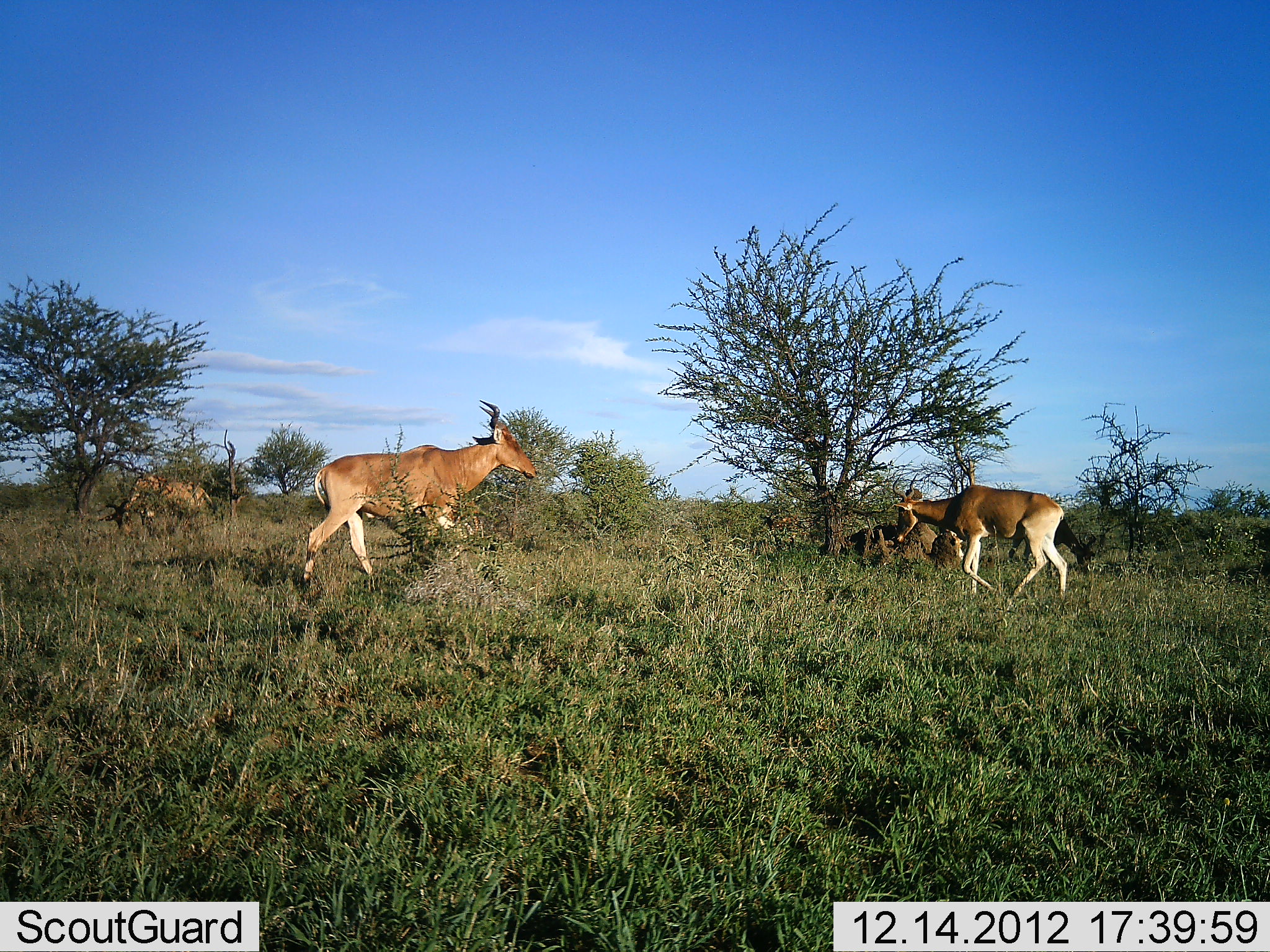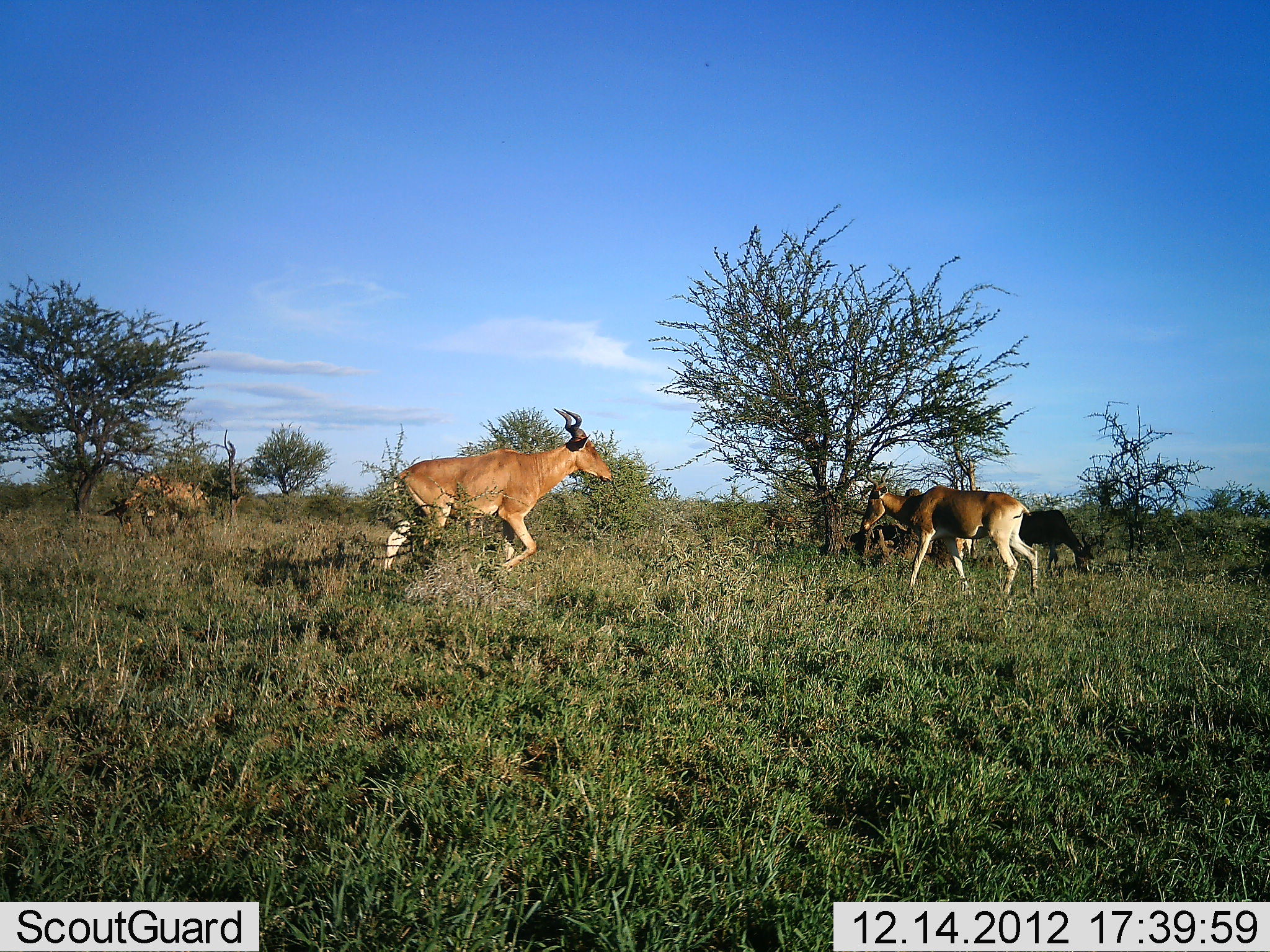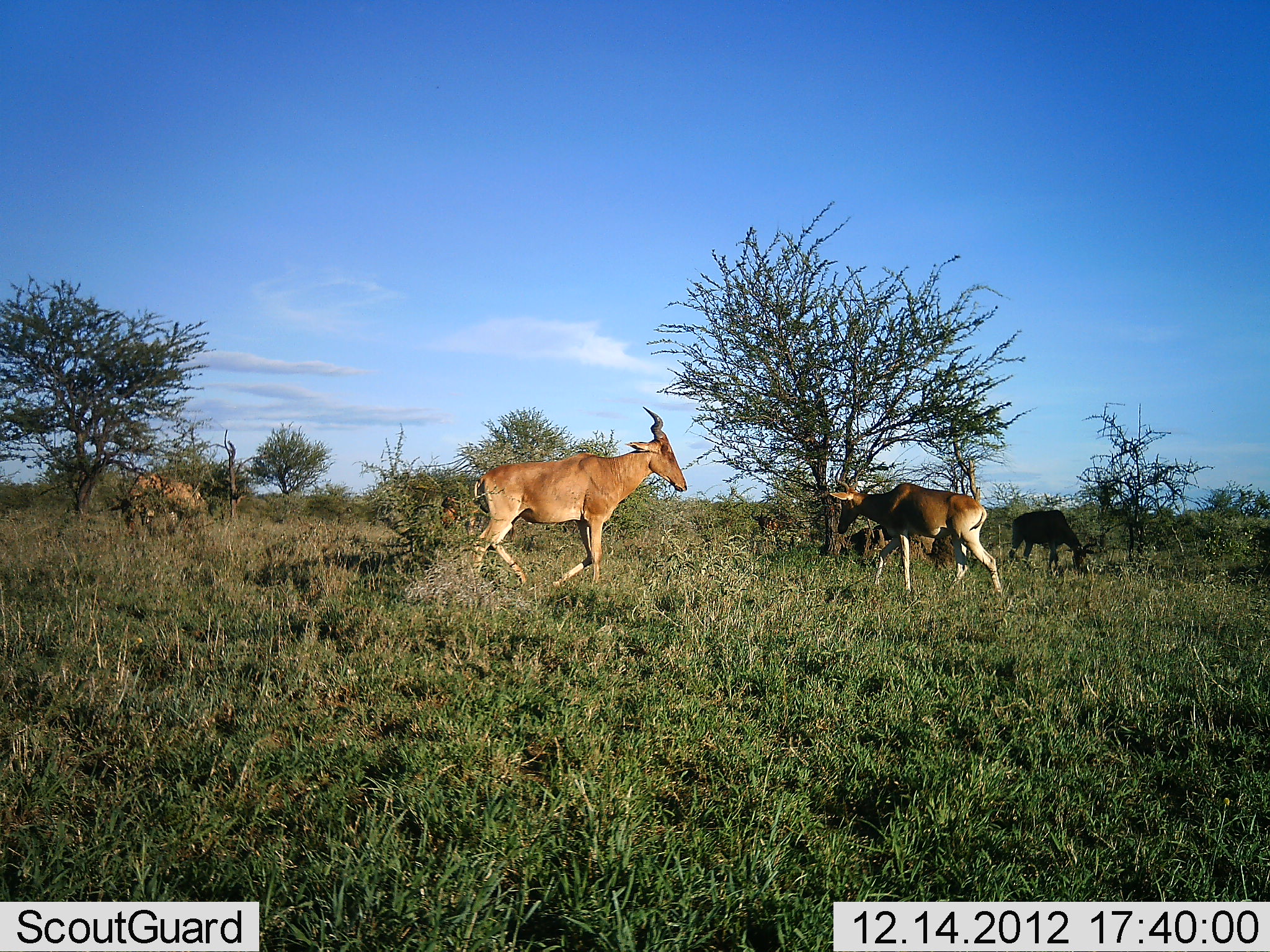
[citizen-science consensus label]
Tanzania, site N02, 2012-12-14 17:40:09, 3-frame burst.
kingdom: Animalia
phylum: Chordata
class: Mammalia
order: Artiodactyla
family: Bovidae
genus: Alcelaphus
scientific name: Alcelaphus buselaphus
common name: hartebeest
Hartebeest (Alcelaphus buselaphus), count 4. Behavior (volunteer vote fractions): standing 41%, resting 9%, moving 95%, interacting 0%. Young present (vote fraction): 0%. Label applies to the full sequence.